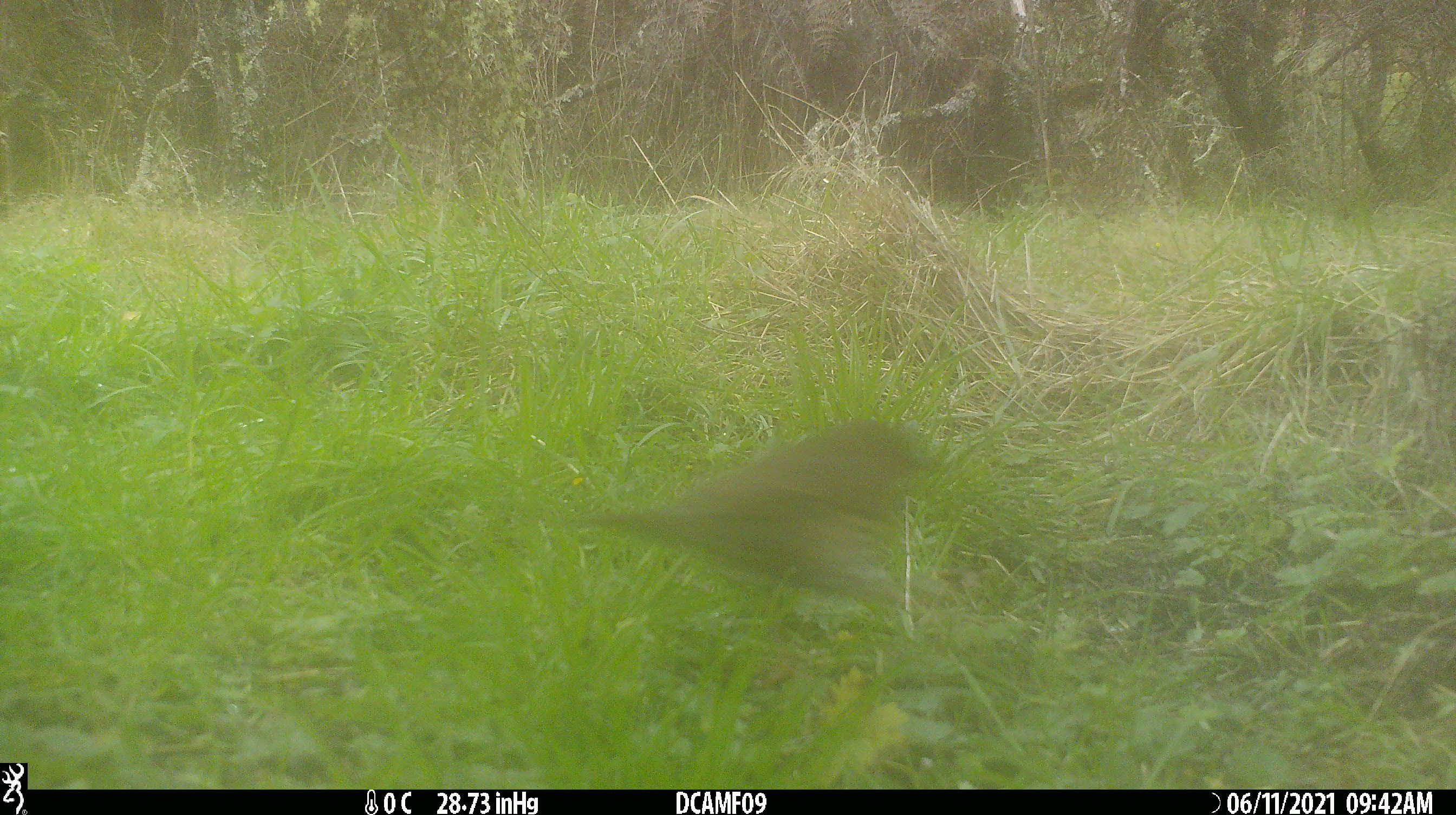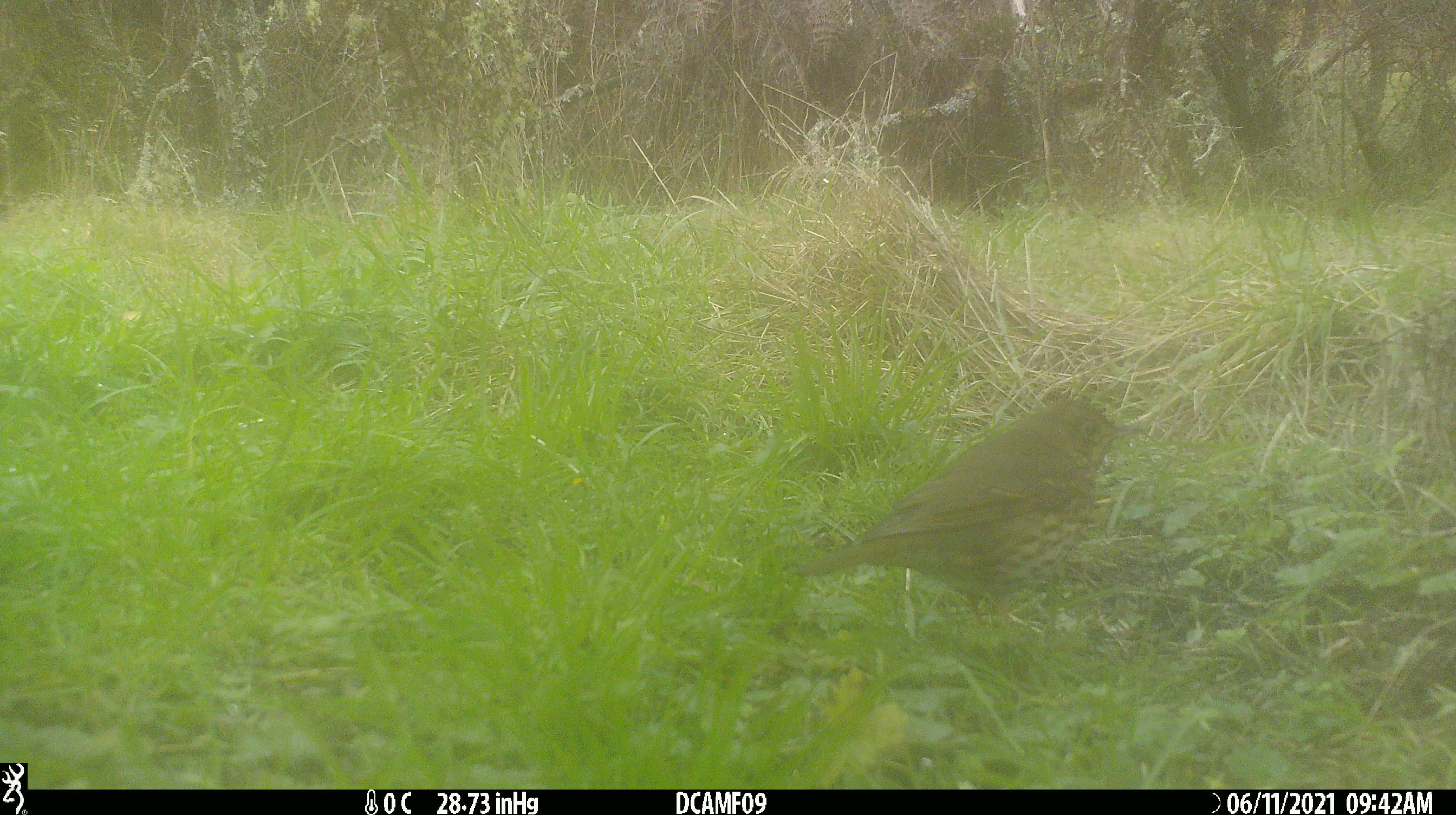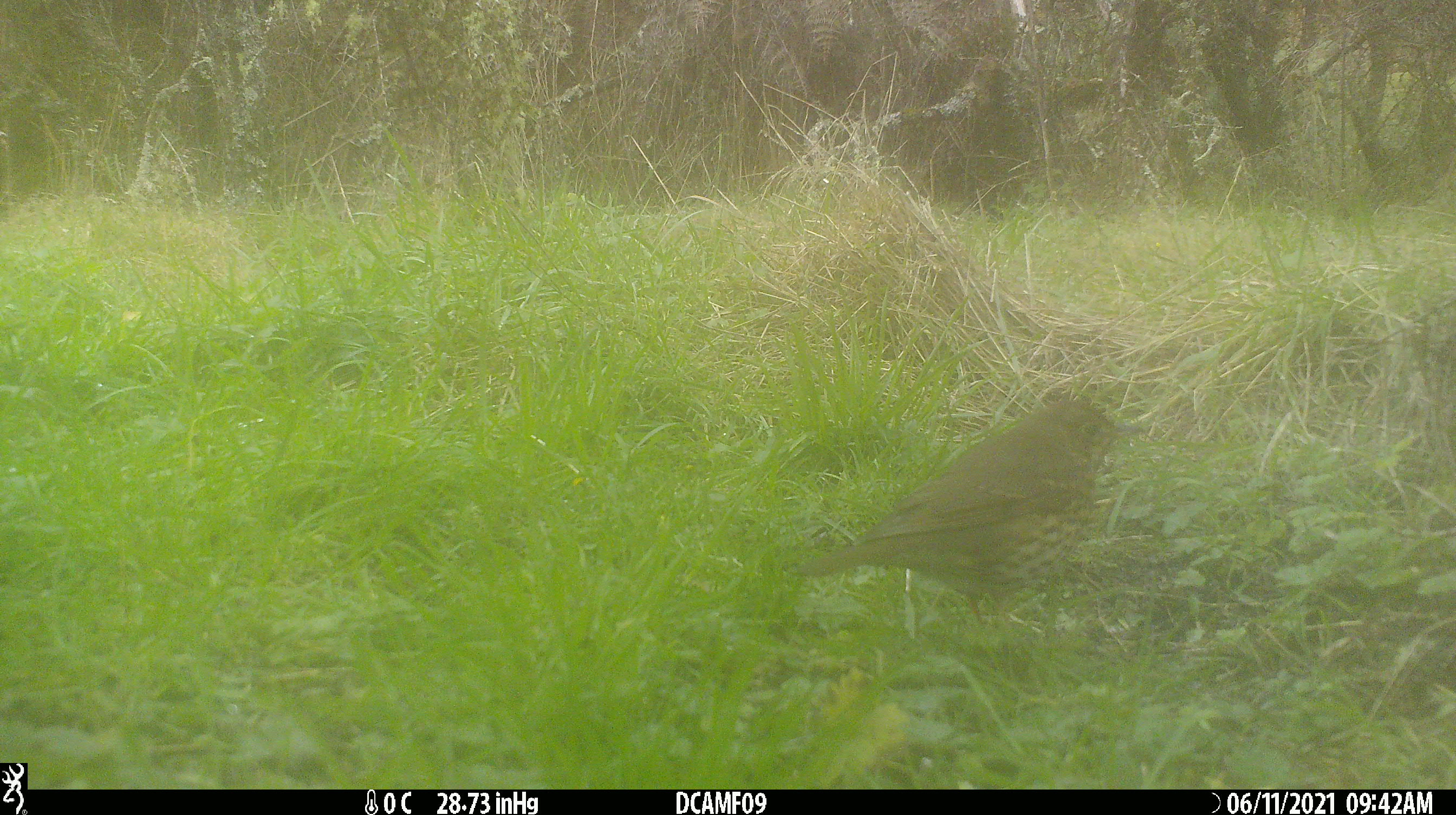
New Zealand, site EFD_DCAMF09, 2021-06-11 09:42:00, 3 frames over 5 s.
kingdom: Animalia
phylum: Chordata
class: Aves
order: Passeriformes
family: Turdidae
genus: Turdus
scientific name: Turdus philomelos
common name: song thrush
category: thrush